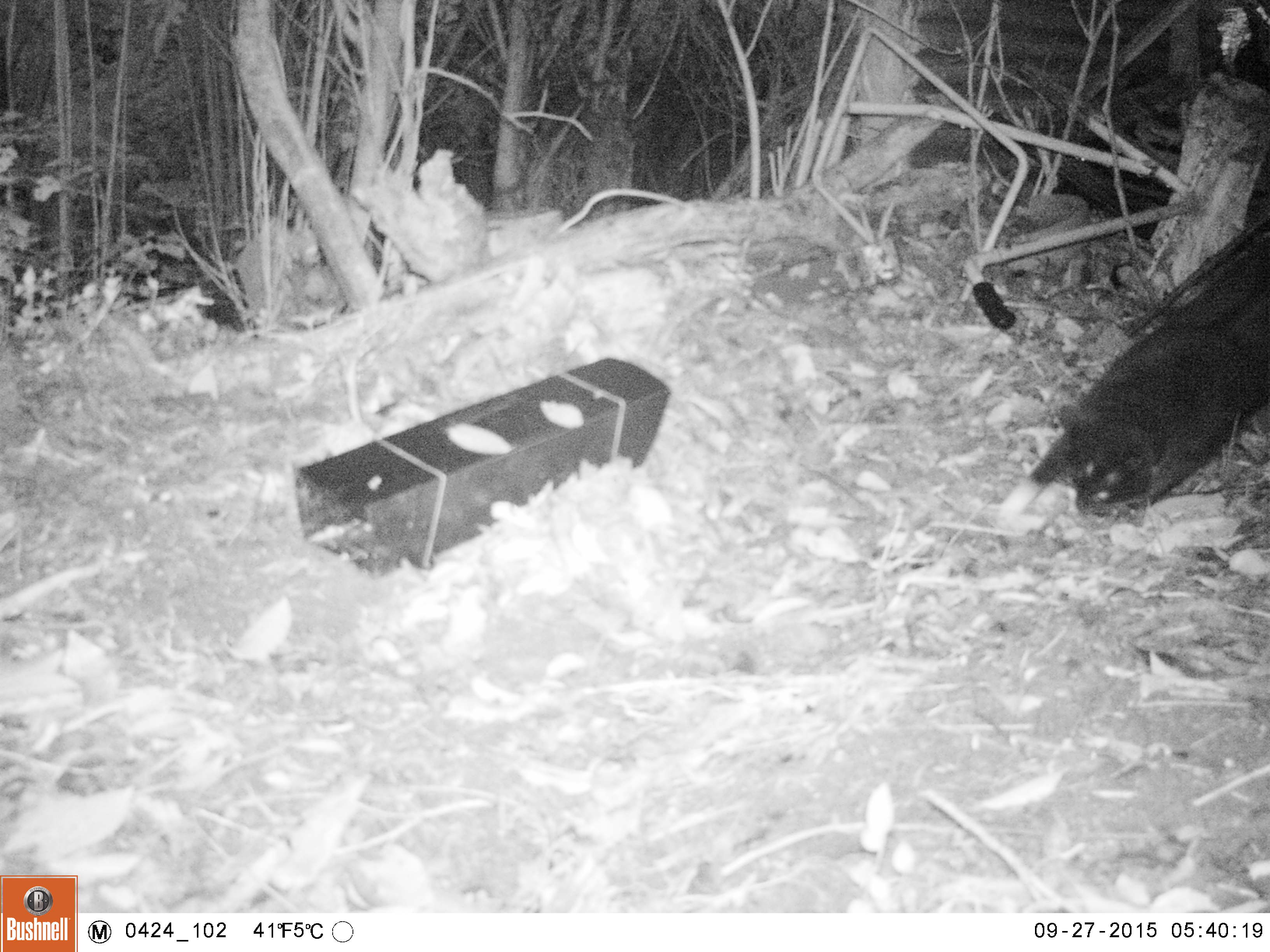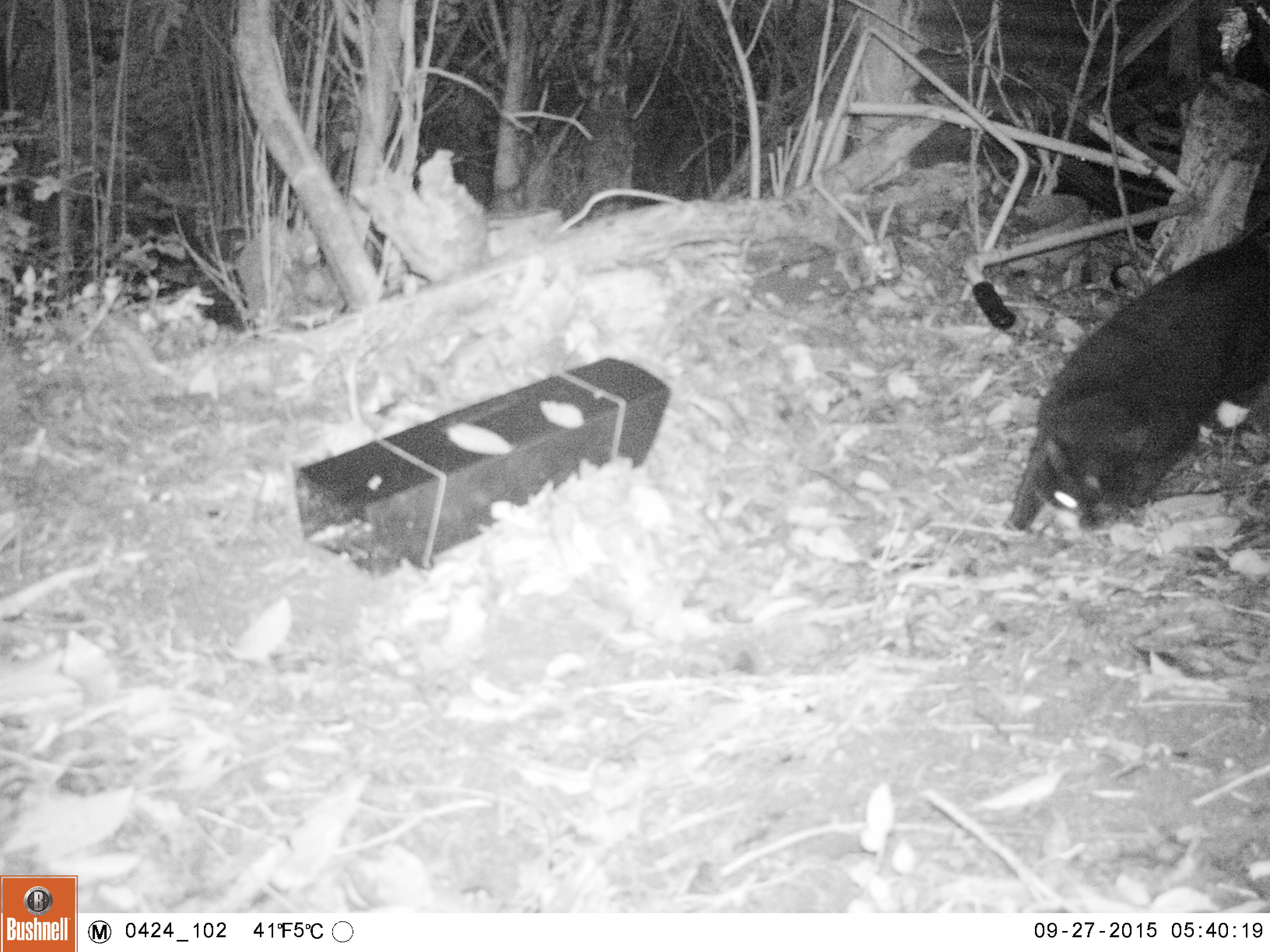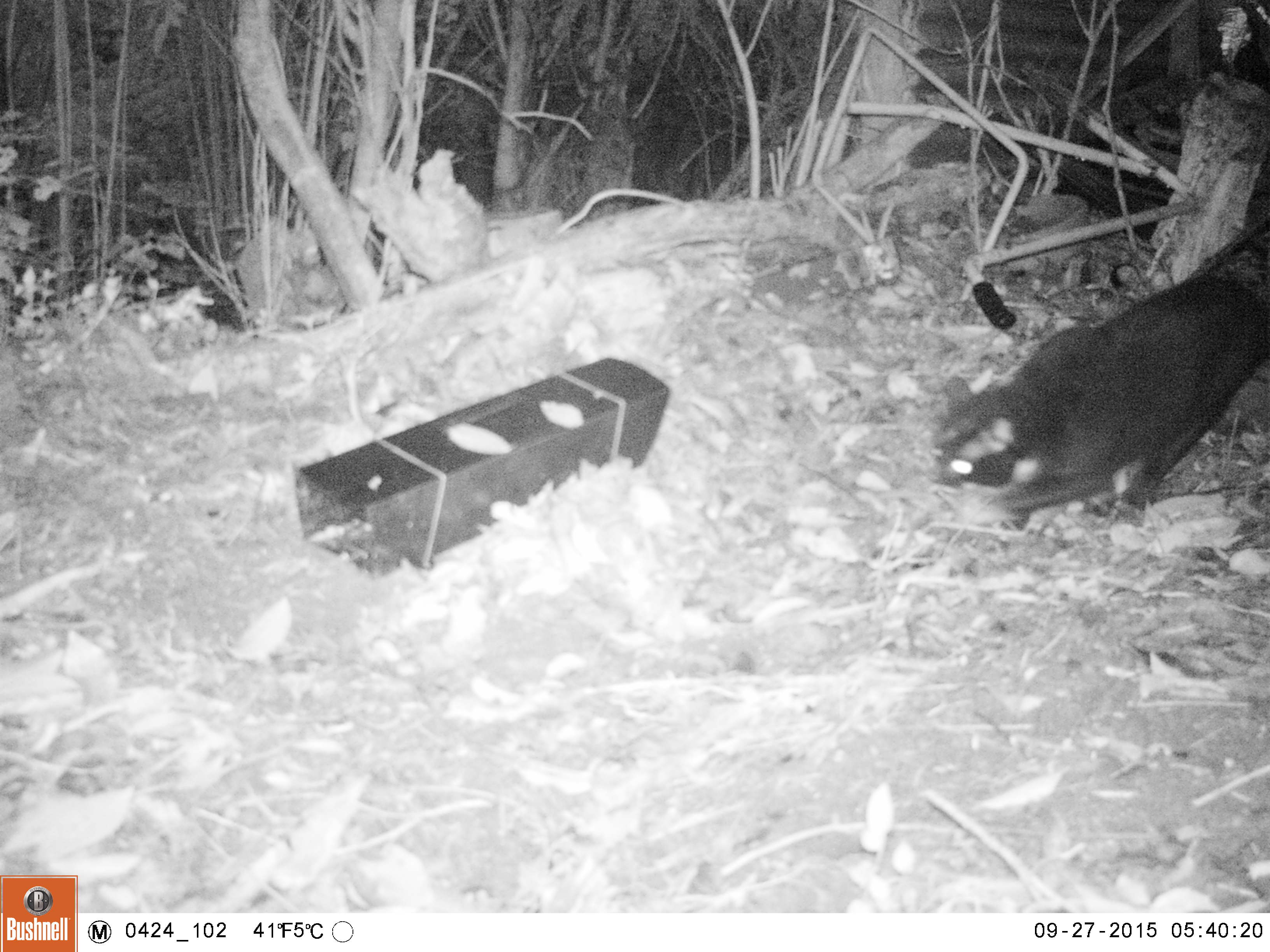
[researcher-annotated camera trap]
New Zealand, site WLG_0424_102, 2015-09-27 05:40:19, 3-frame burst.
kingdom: Animalia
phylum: Chordata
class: Mammalia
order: Carnivora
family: Felidae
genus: Felis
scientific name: Felis catus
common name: domestic cat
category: cat